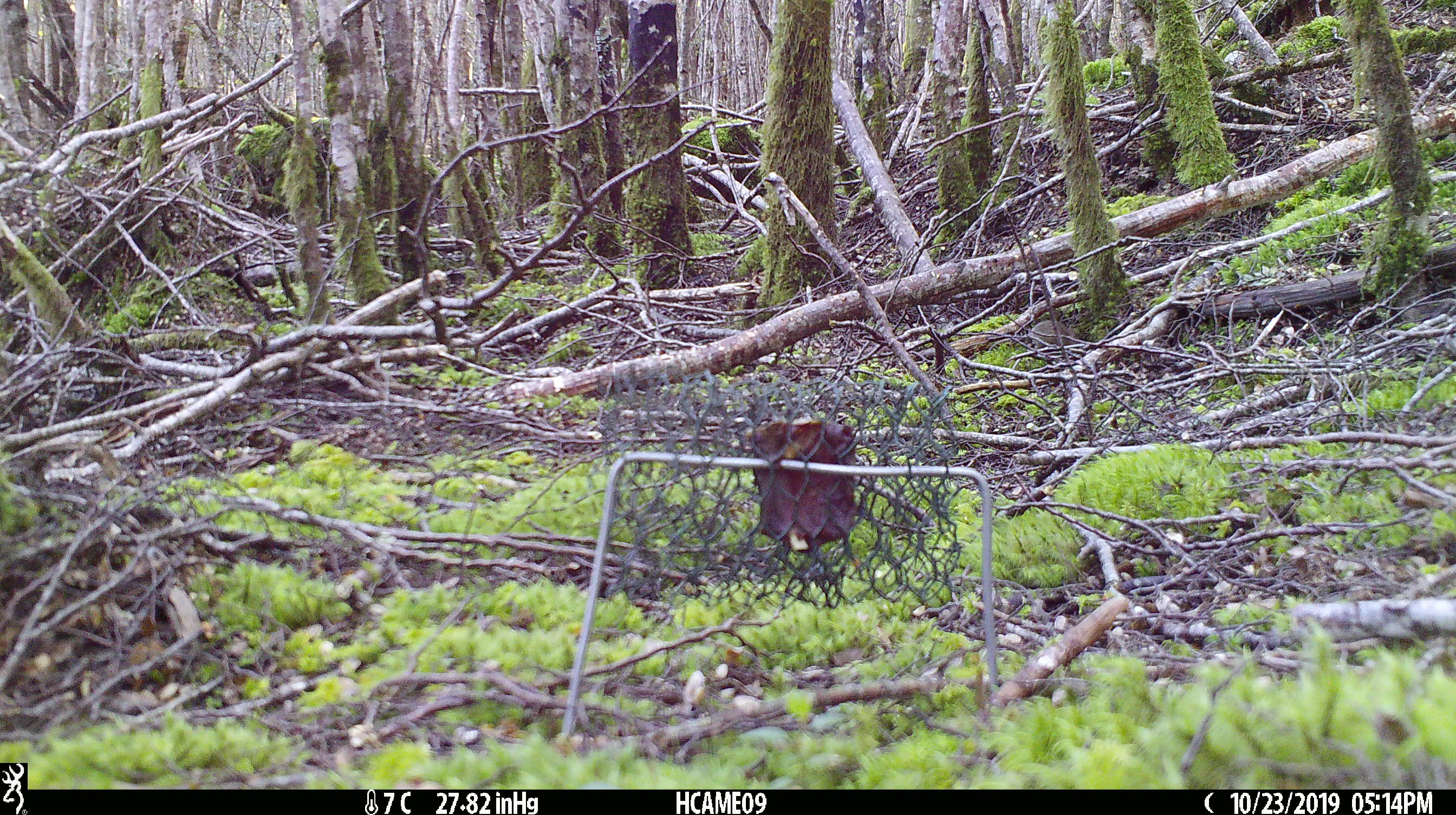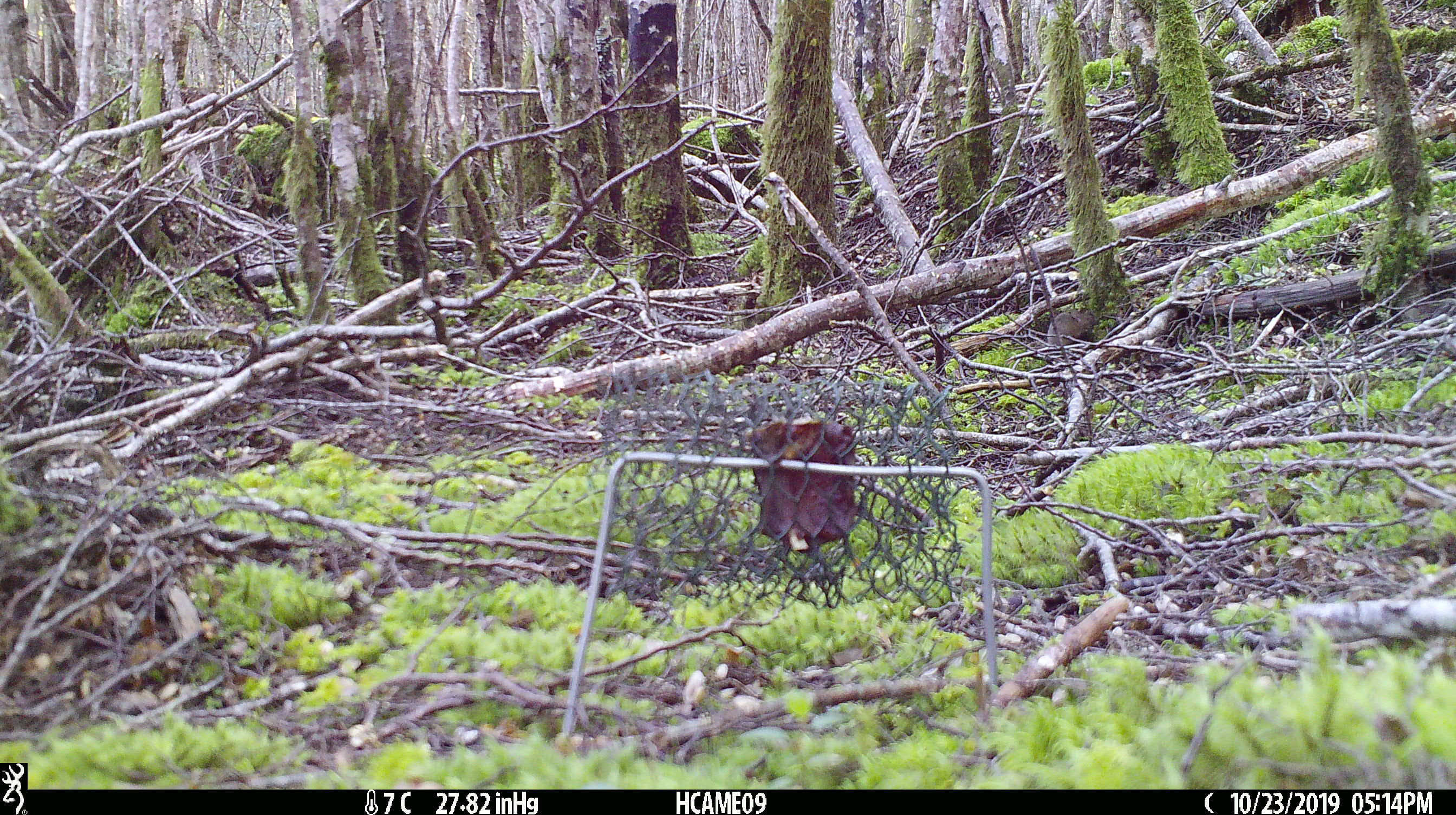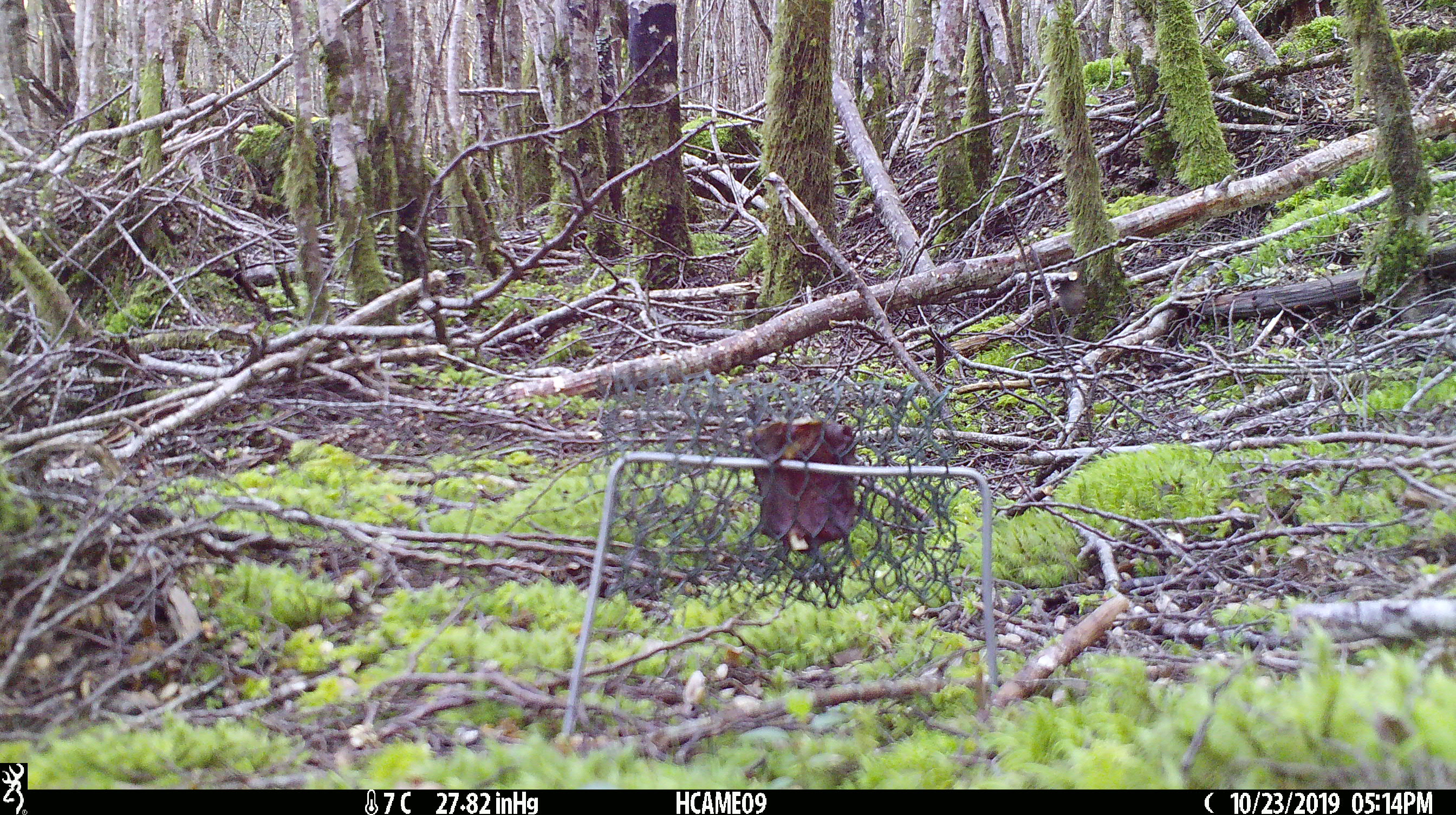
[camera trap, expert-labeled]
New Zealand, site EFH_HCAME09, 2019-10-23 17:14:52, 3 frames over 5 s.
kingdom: Animalia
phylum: Chordata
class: Mammalia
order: Rodentia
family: Muridae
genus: Mus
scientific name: Mus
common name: mouse